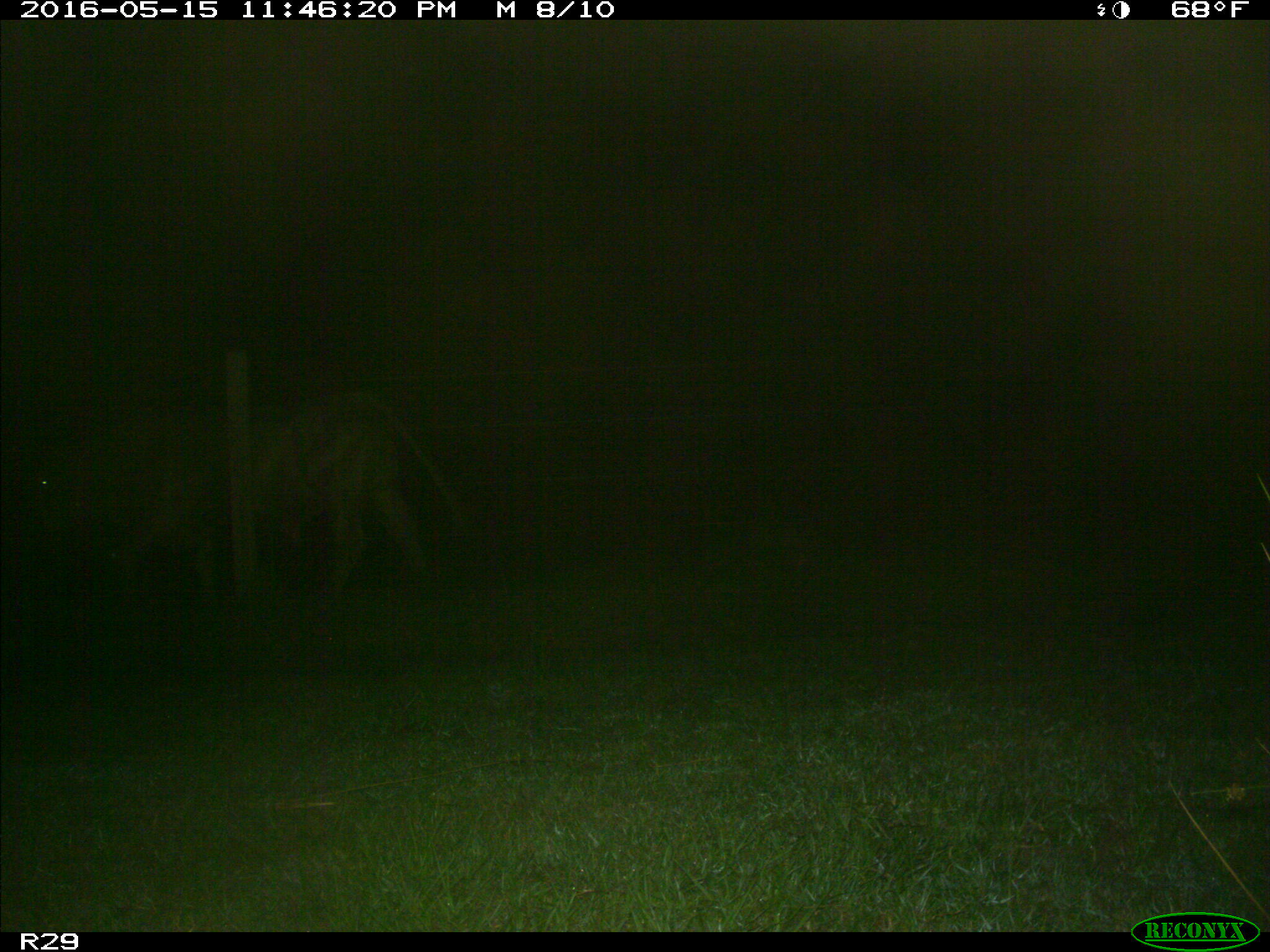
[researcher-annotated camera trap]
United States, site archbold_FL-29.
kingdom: Animalia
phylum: Chordata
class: Mammalia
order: Artiodactyla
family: Bovidae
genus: Bos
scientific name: Bos taurus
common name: domestic cow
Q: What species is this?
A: Bos taurus (domestic cow).